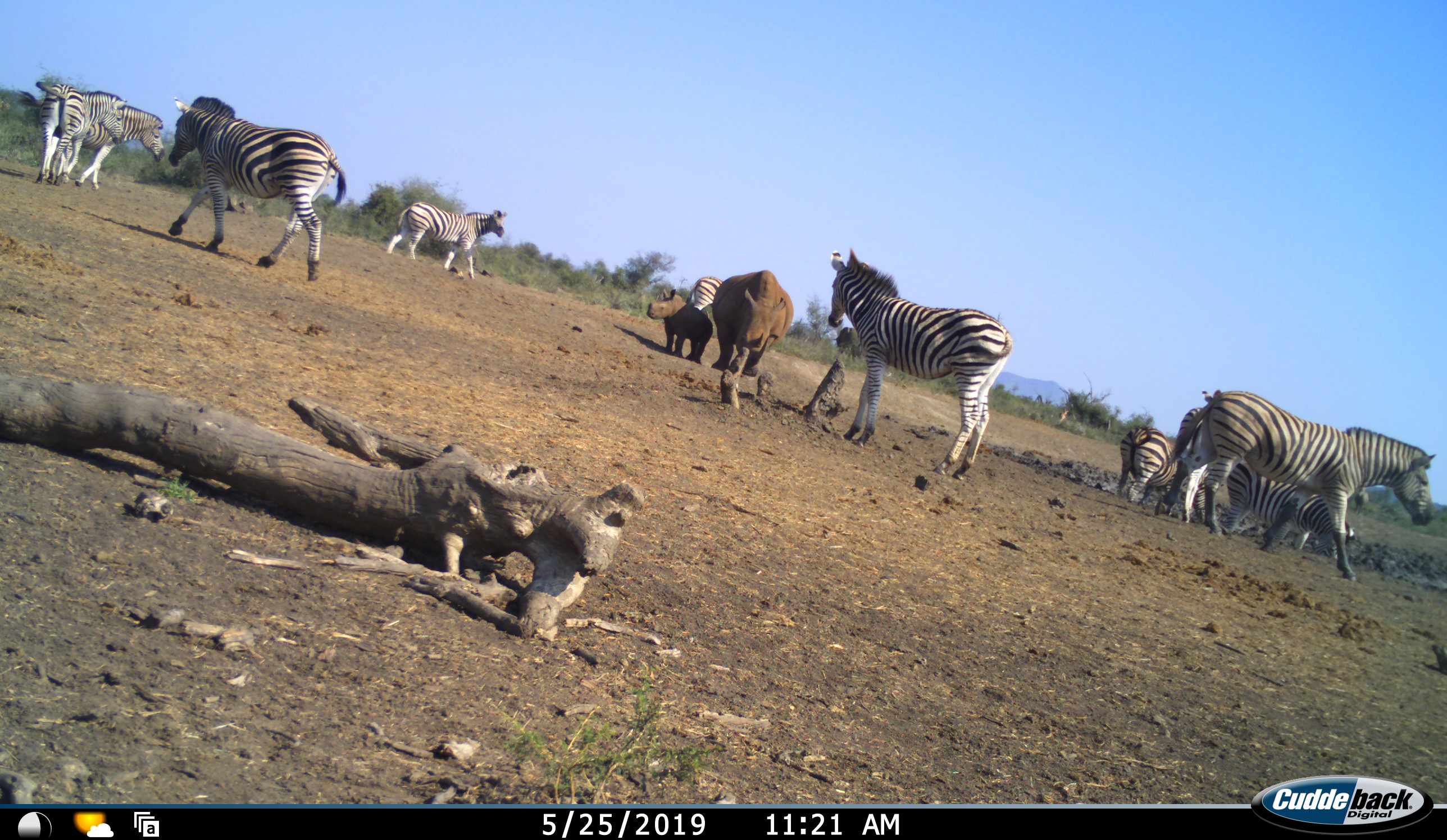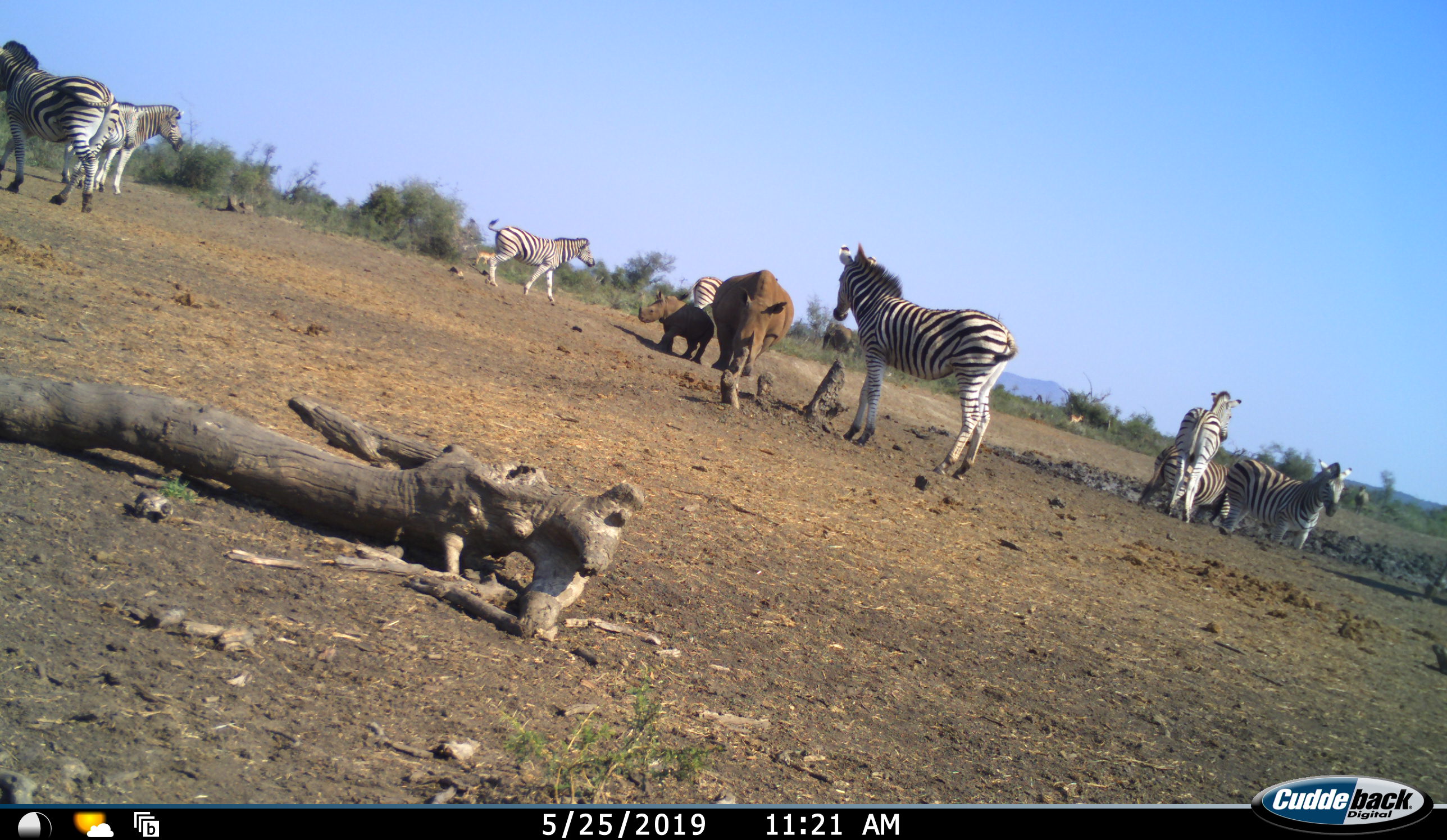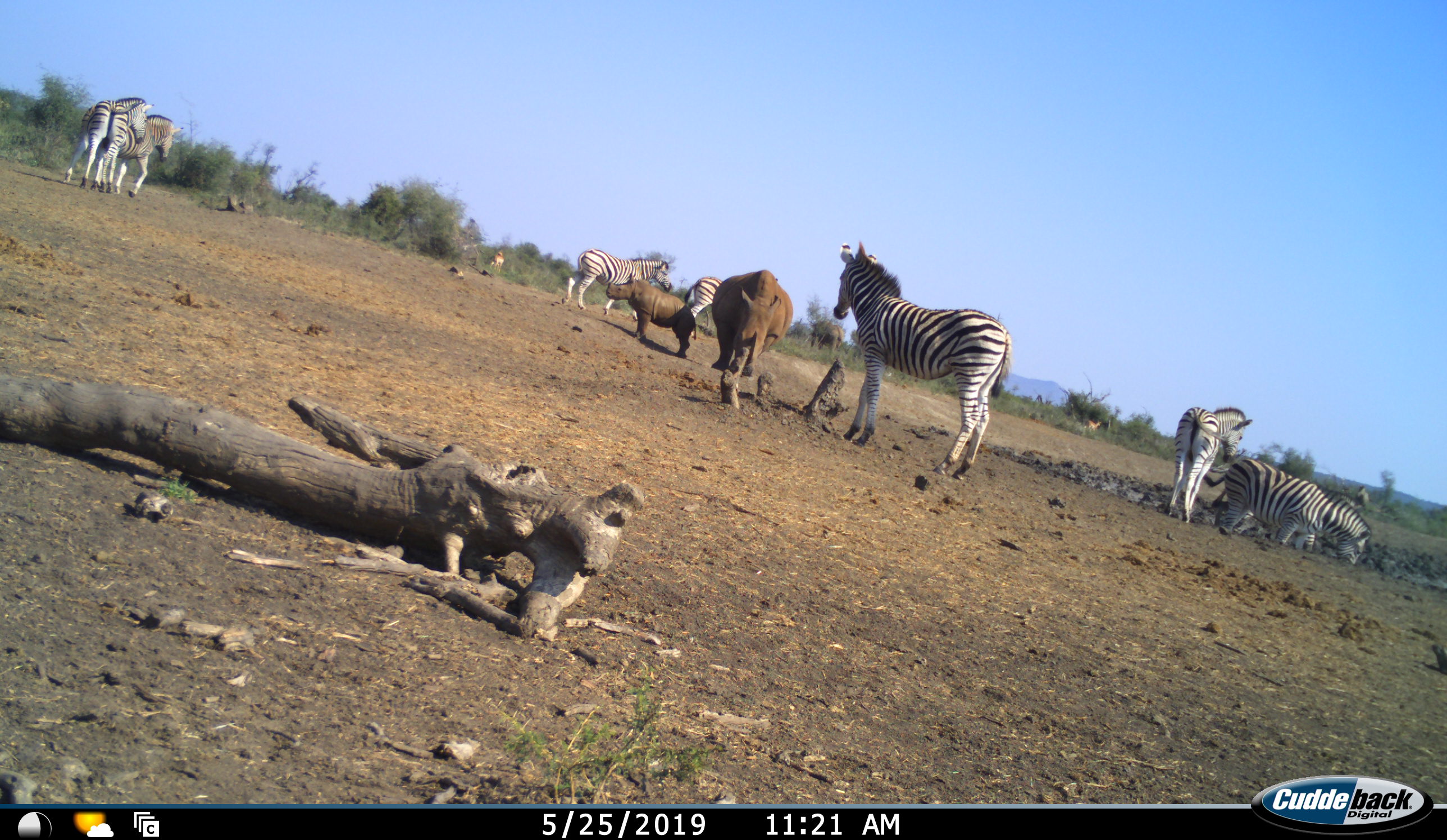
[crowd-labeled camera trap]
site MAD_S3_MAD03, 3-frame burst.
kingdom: Animalia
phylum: Chordata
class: Mammalia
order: Perissodactyla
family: Rhinocerotidae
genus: Ceratotherium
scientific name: Ceratotherium simum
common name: white rhinoceros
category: rhinoceroswhite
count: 2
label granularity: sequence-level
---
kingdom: Animalia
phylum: Chordata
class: Mammalia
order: Perissodactyla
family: Equidae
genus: Equus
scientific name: Equus quagga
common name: plains zebra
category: zebraplains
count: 9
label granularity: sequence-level